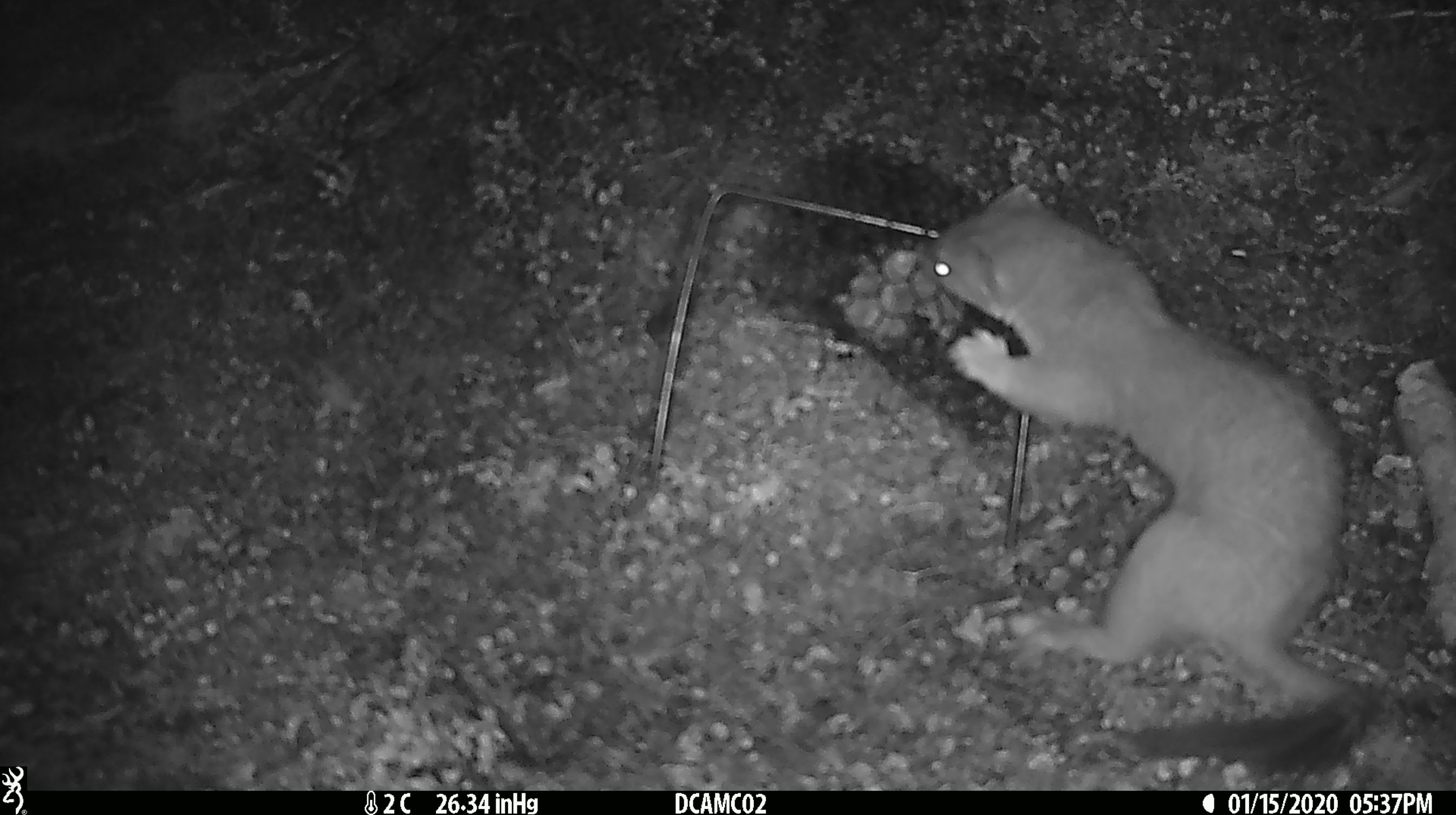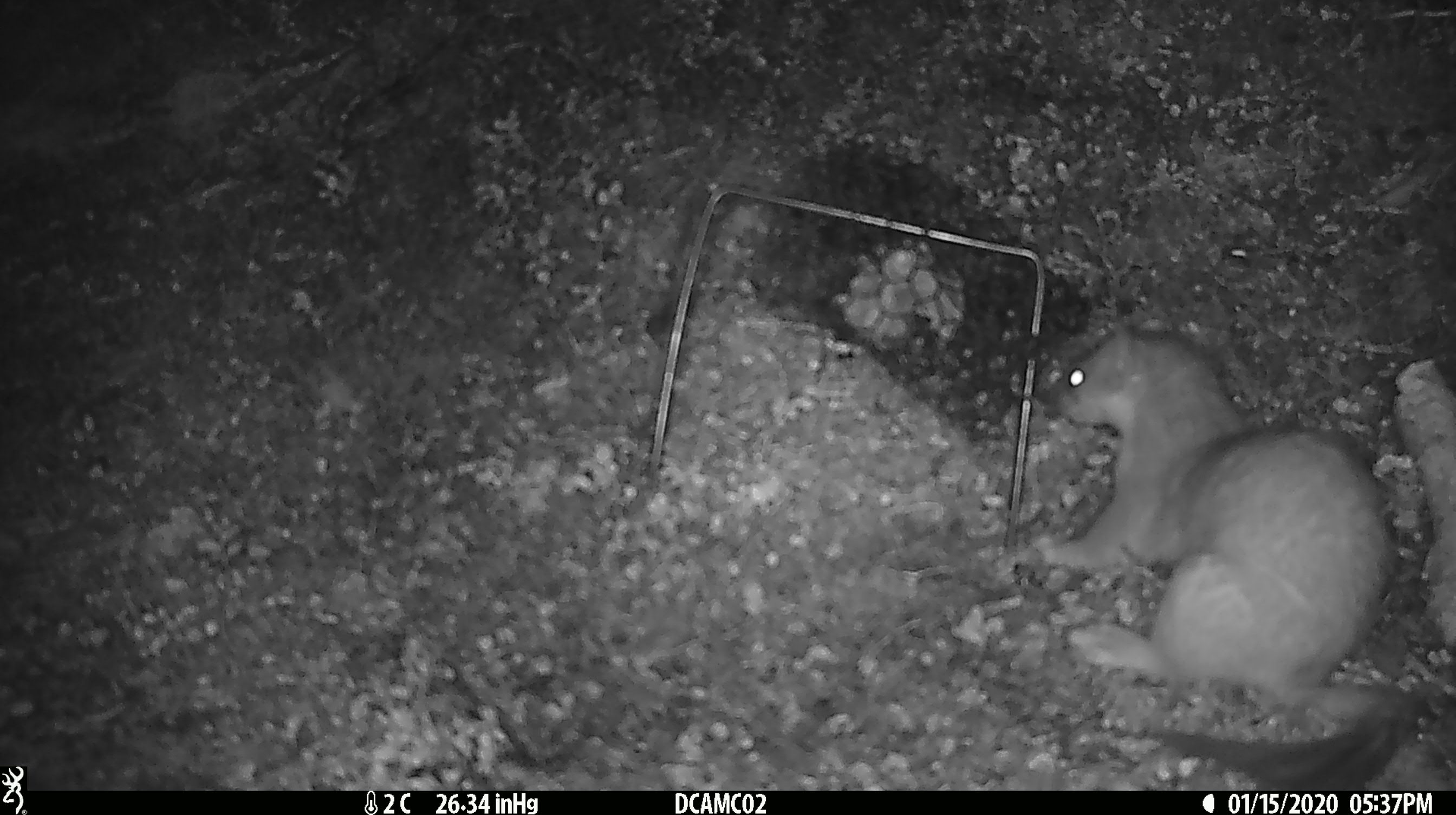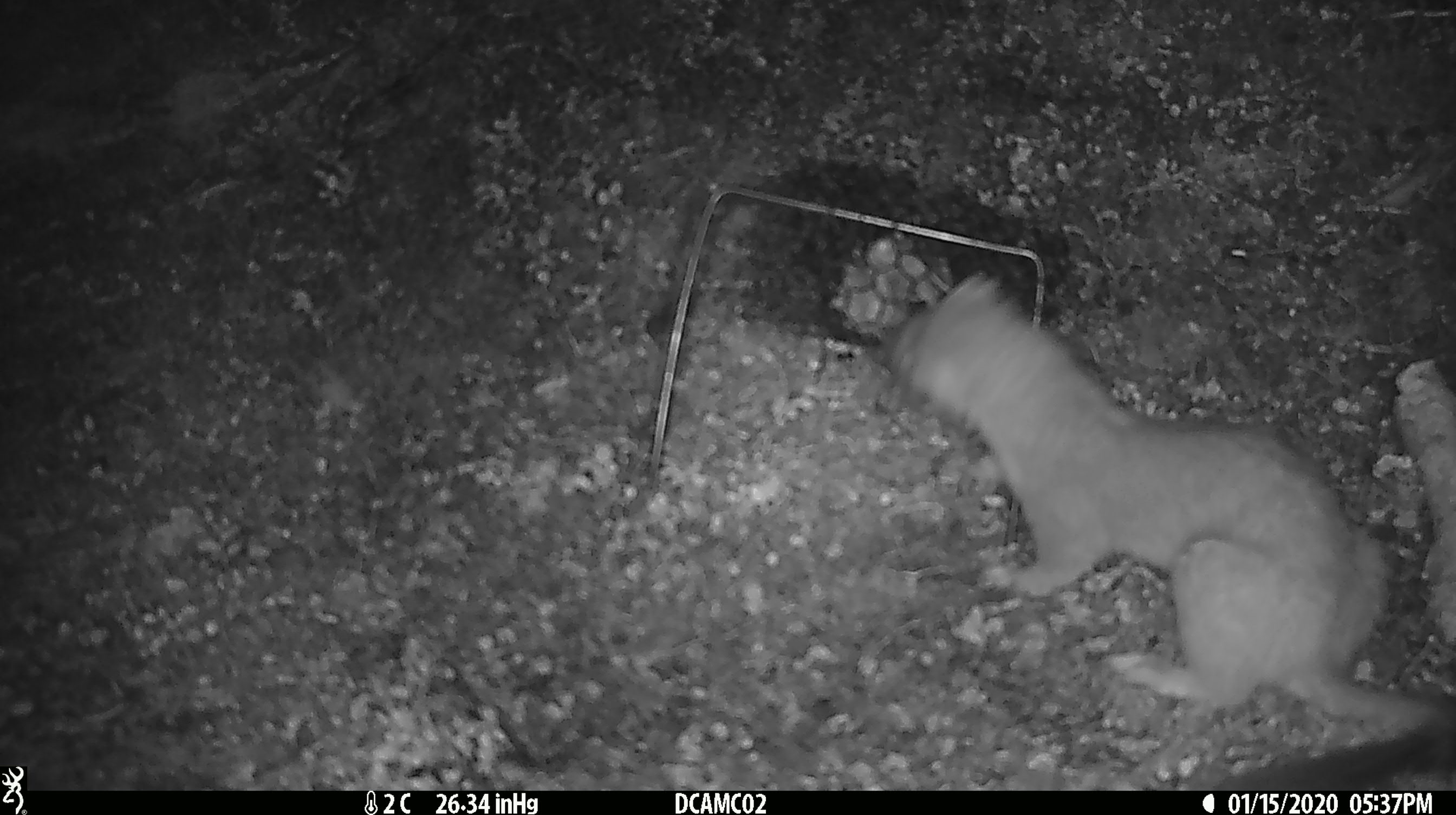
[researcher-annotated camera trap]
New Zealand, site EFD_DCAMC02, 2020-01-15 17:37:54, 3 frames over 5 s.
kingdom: Animalia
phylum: Chordata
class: Mammalia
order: Carnivora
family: Mustelidae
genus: Mustela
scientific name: Mustela erminea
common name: stoat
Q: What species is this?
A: Stoat (Mustela erminea).